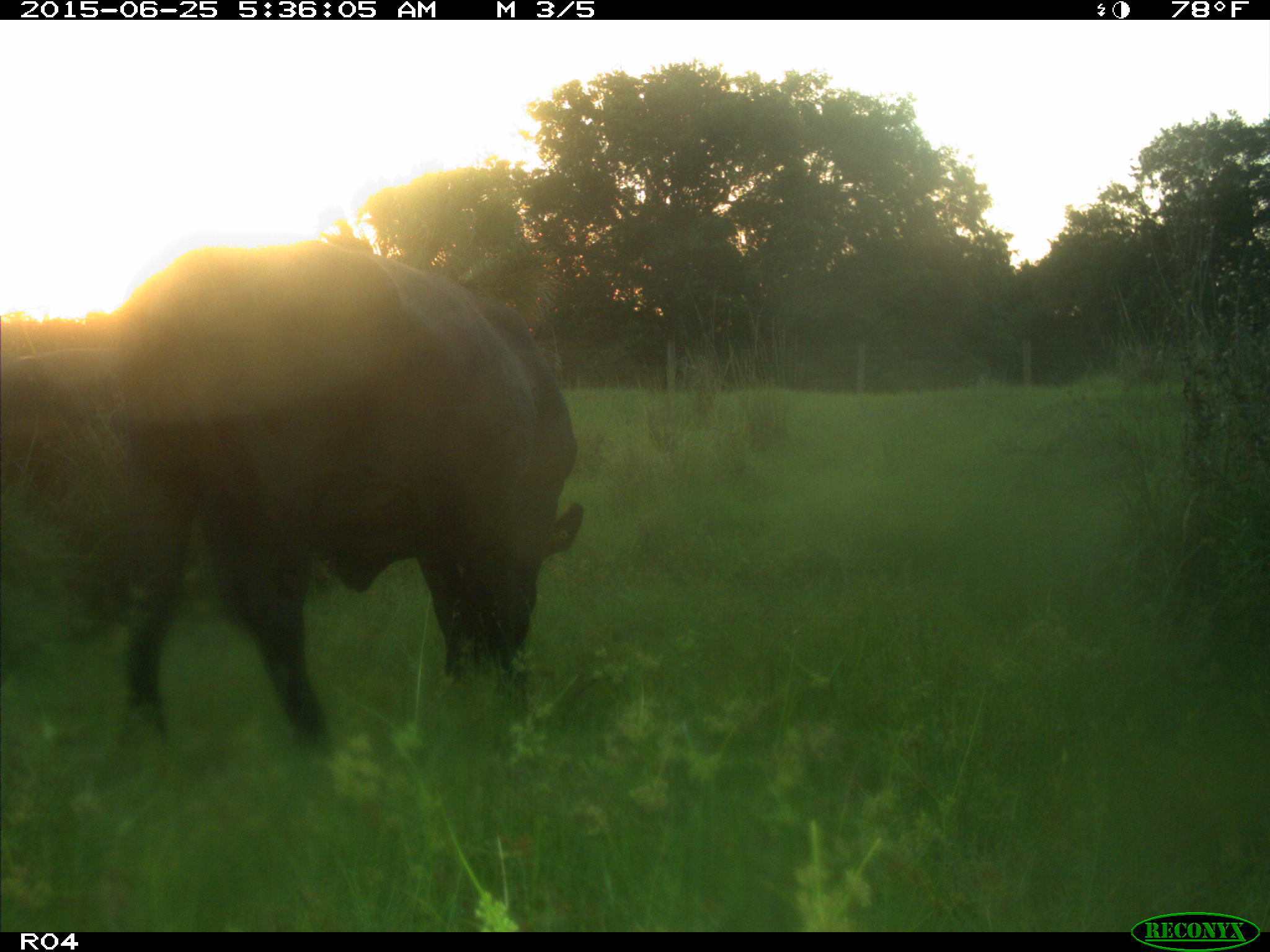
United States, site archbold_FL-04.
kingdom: Animalia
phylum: Chordata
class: Mammalia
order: Artiodactyla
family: Bovidae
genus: Bos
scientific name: Bos taurus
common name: domestic cow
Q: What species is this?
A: Bos taurus (domestic cow).